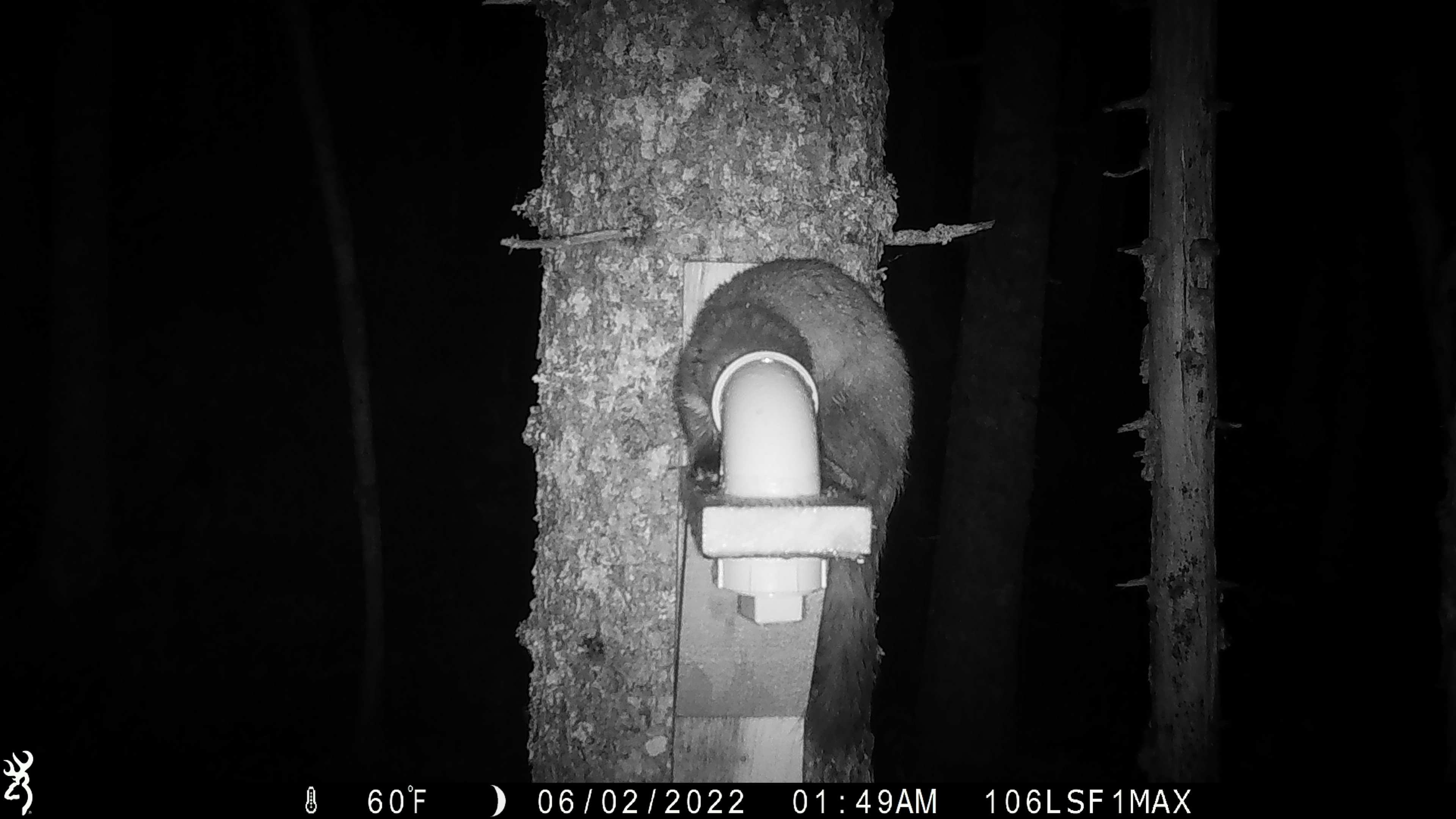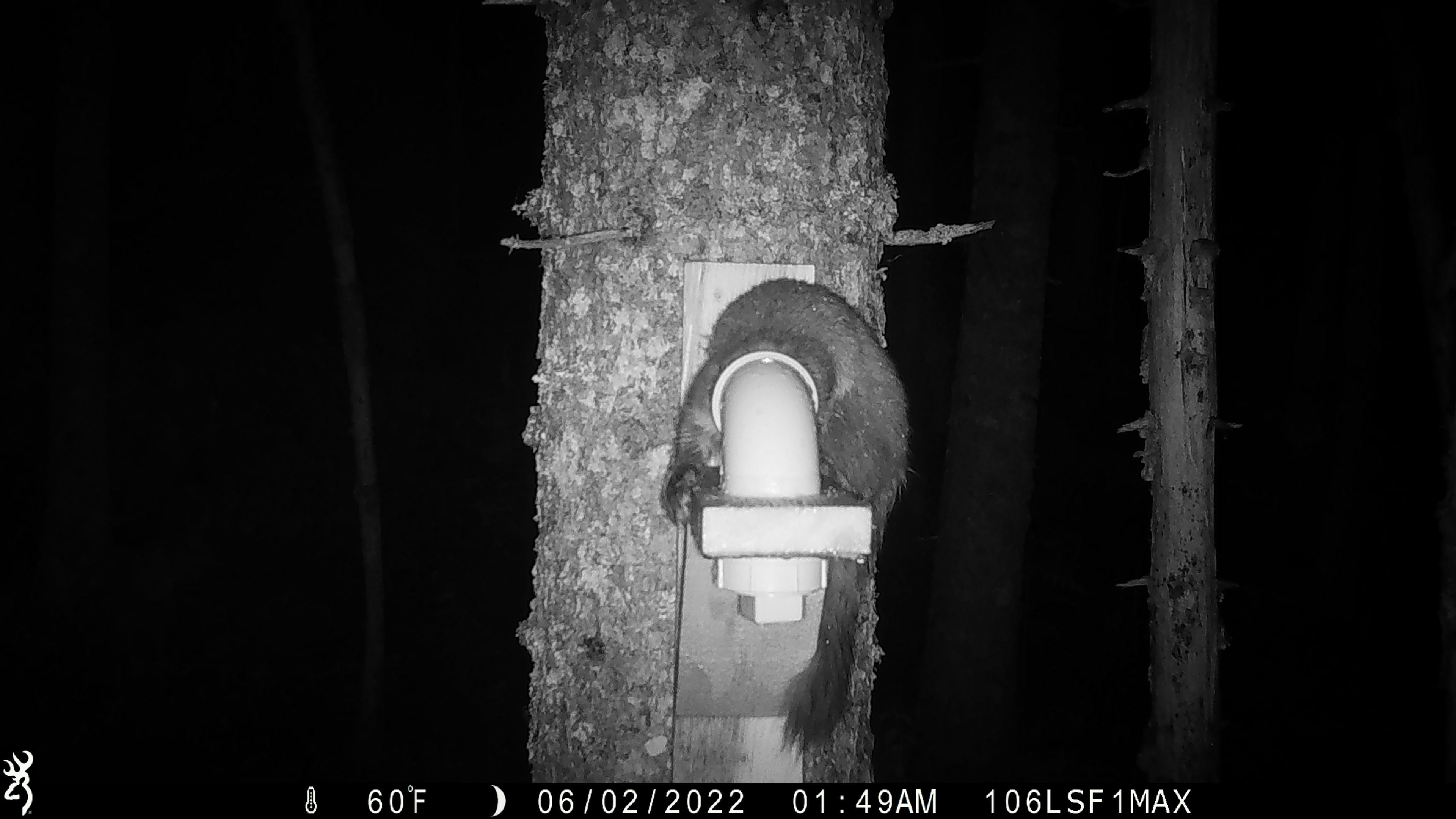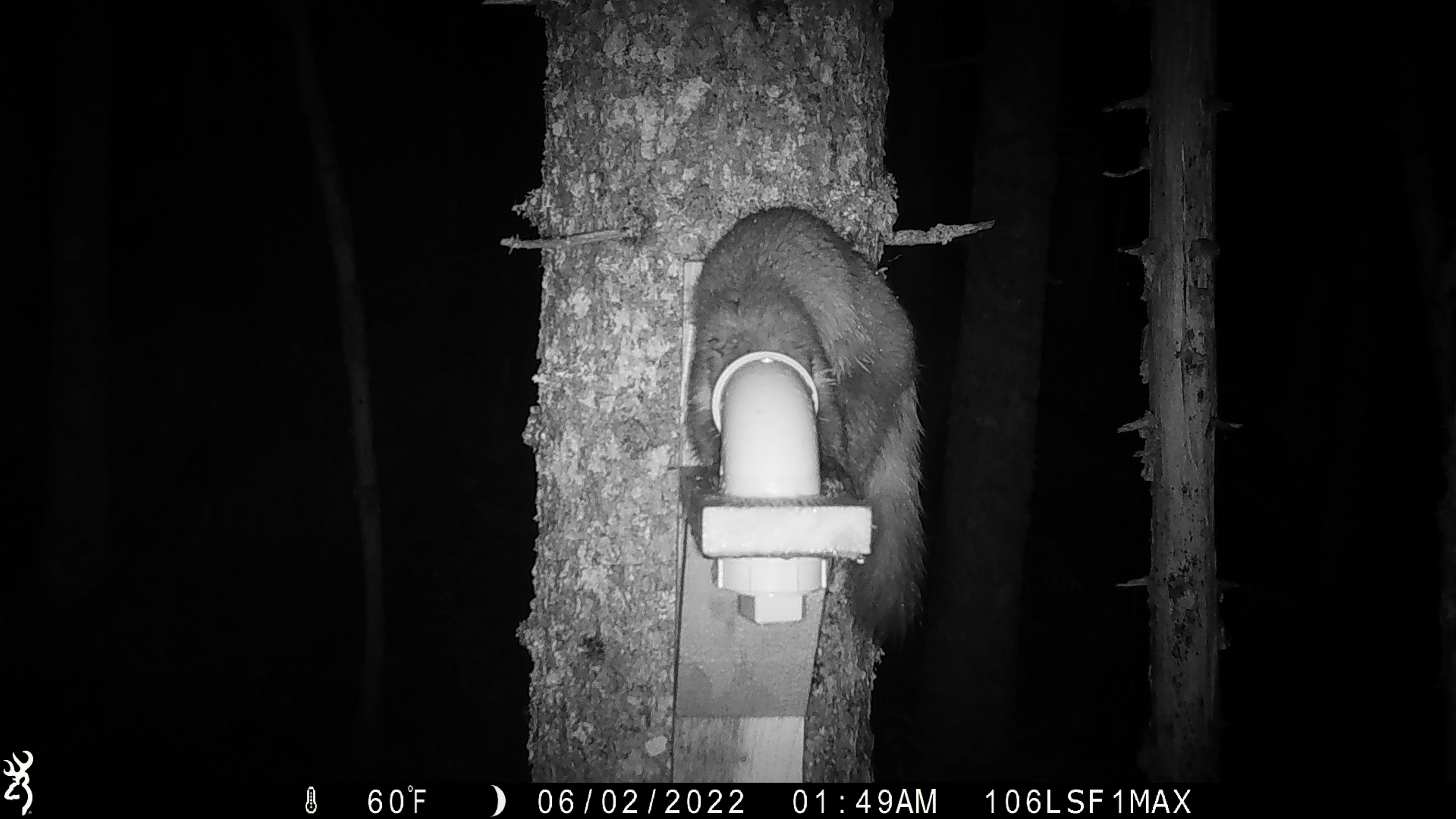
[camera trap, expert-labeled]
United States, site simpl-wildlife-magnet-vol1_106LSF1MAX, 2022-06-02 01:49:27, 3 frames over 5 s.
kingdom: Animalia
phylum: Chordata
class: Mammalia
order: Carnivora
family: Mustelidae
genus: Martes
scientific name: Martes americana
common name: american marten